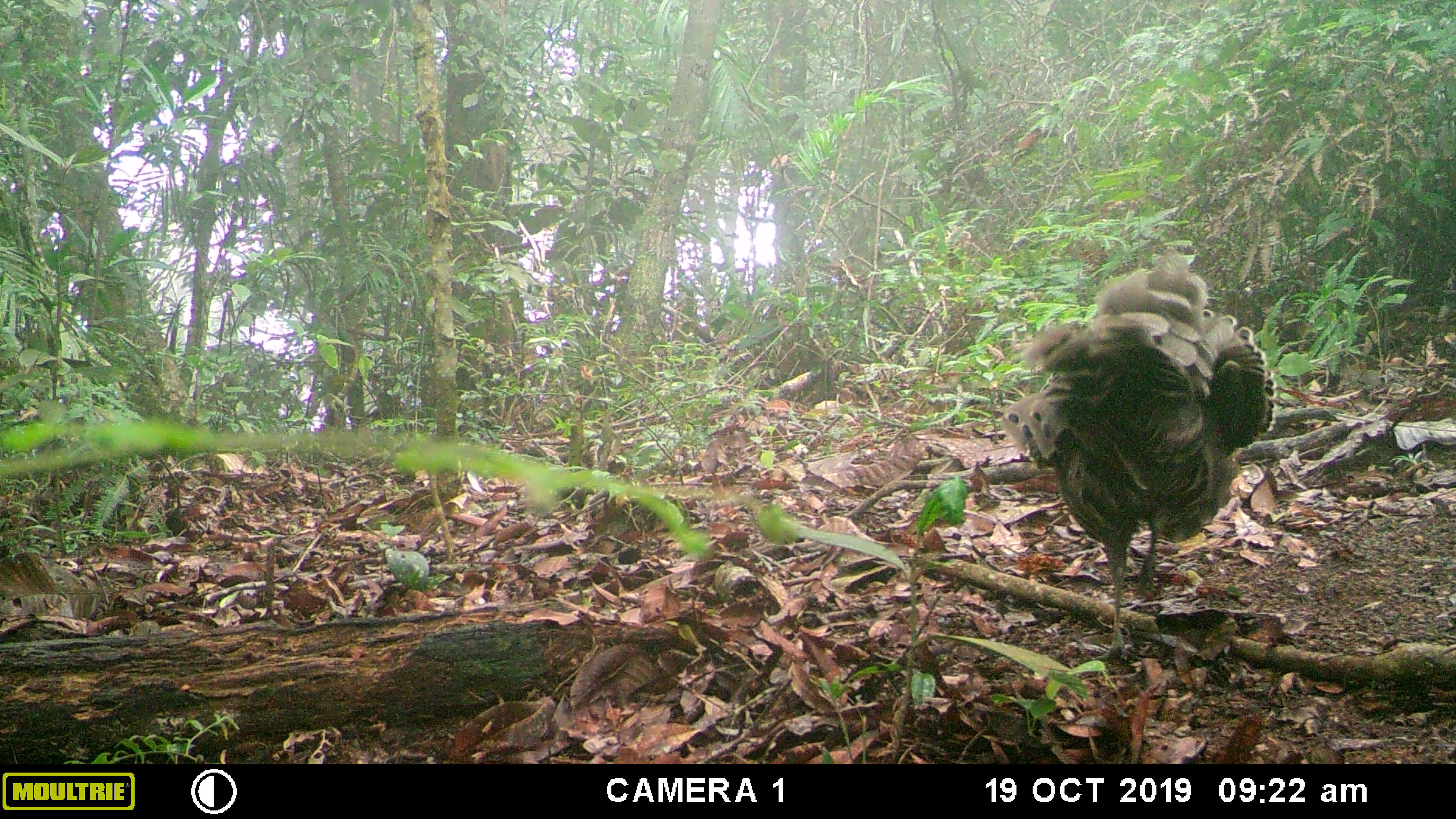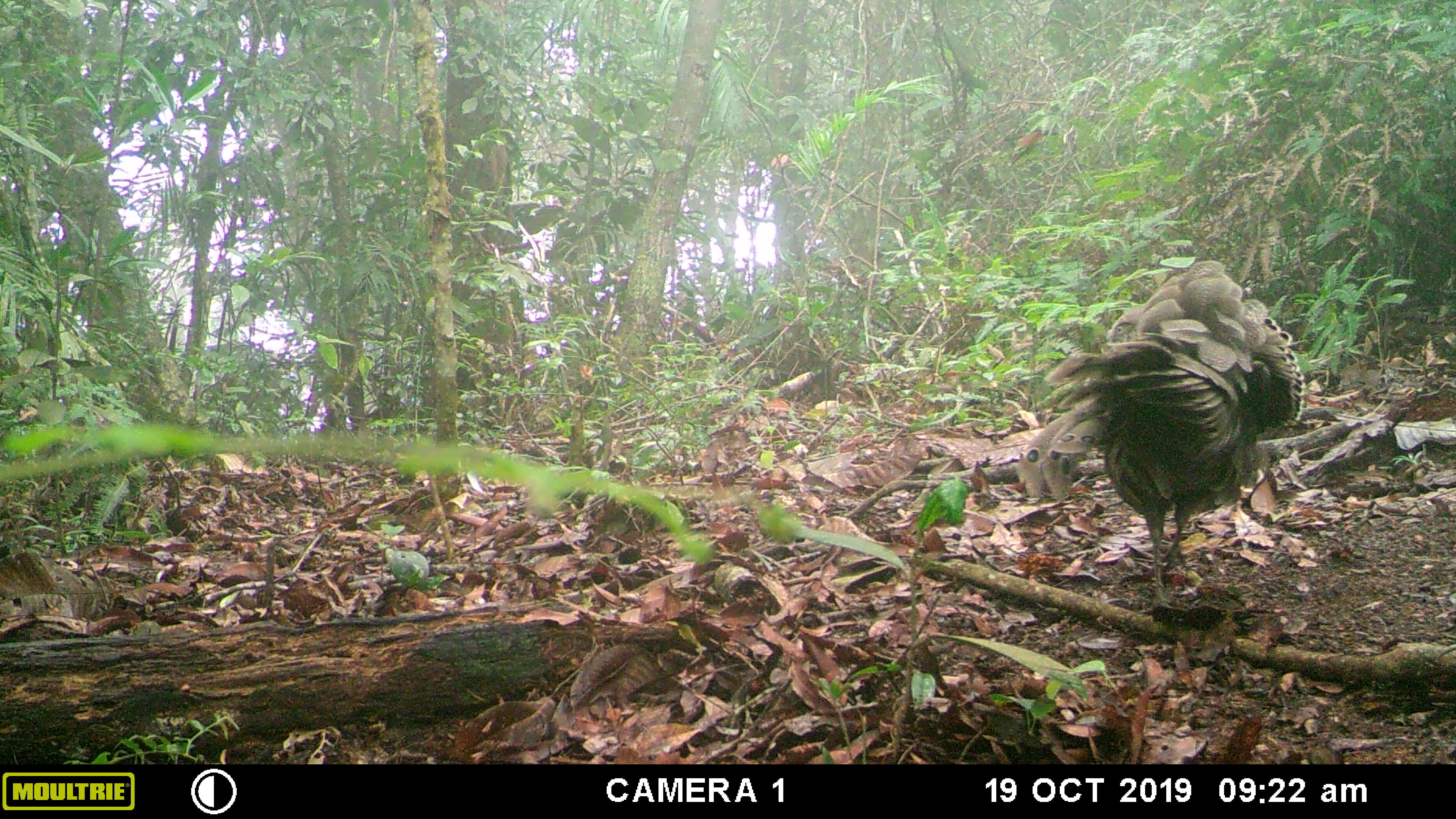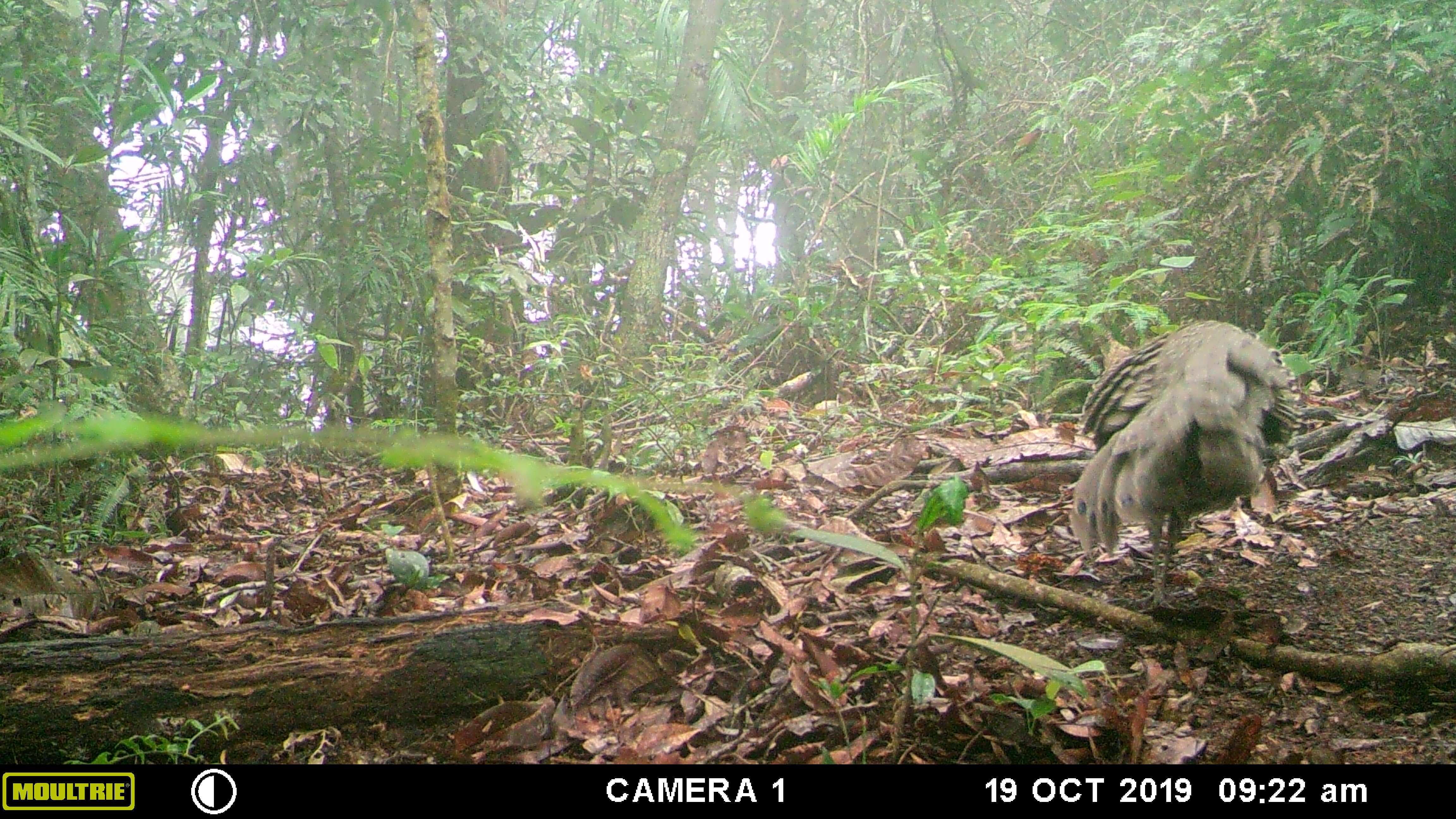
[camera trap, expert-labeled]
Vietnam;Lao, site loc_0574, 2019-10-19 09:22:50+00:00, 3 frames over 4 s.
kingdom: Animalia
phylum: Chordata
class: Aves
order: Galliformes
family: Phasianidae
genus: Polyplectron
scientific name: Polyplectron bicalcaratum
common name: gray peacock-pheasant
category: grey peacock pheasant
Grey peacock pheasant (gray peacock-pheasant) (Polyplectron bicalcaratum). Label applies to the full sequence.